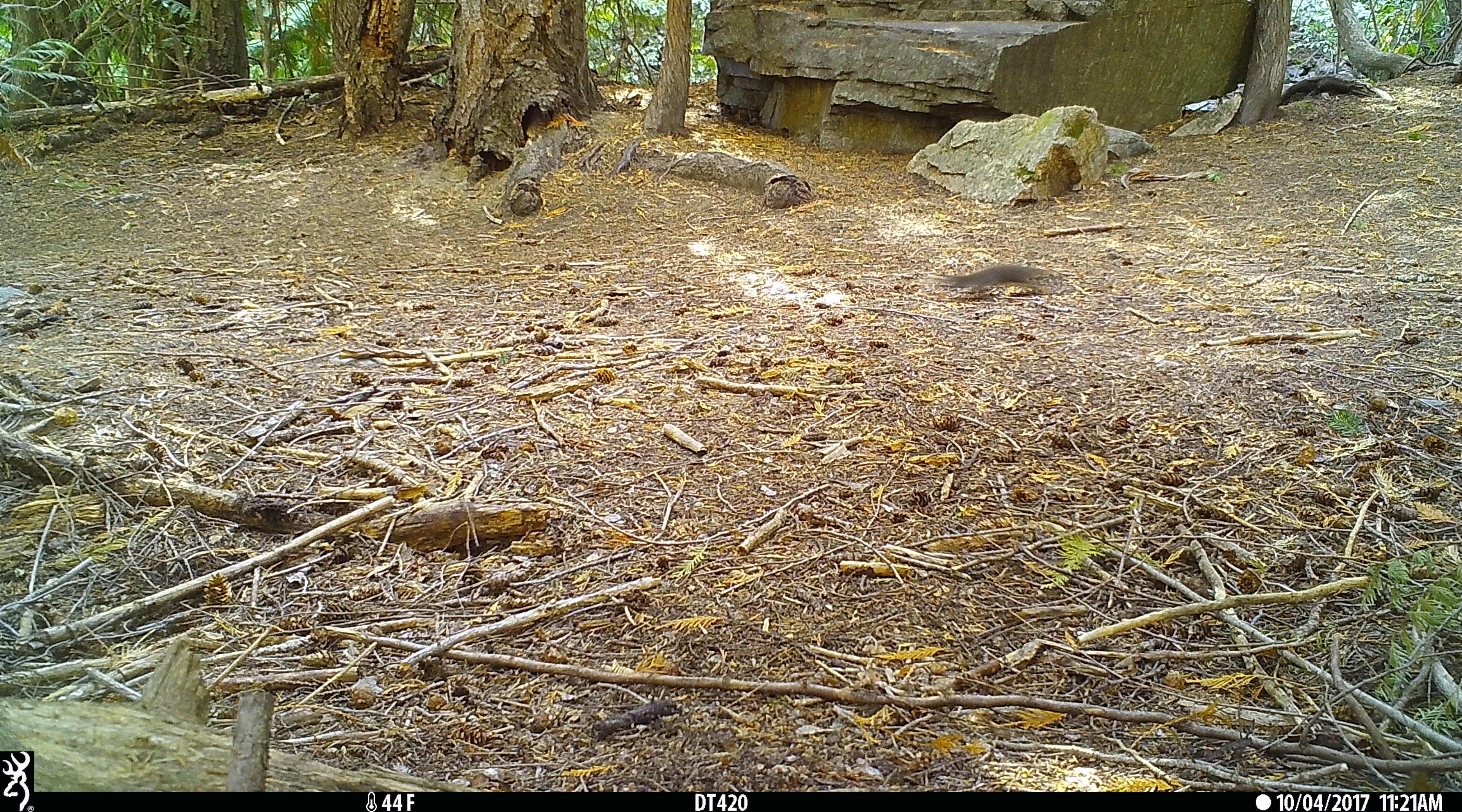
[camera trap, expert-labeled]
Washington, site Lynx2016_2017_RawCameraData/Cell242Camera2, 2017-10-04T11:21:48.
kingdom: Animalia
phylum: Chordata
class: Mammalia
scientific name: Mammalia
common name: small mammal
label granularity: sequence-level